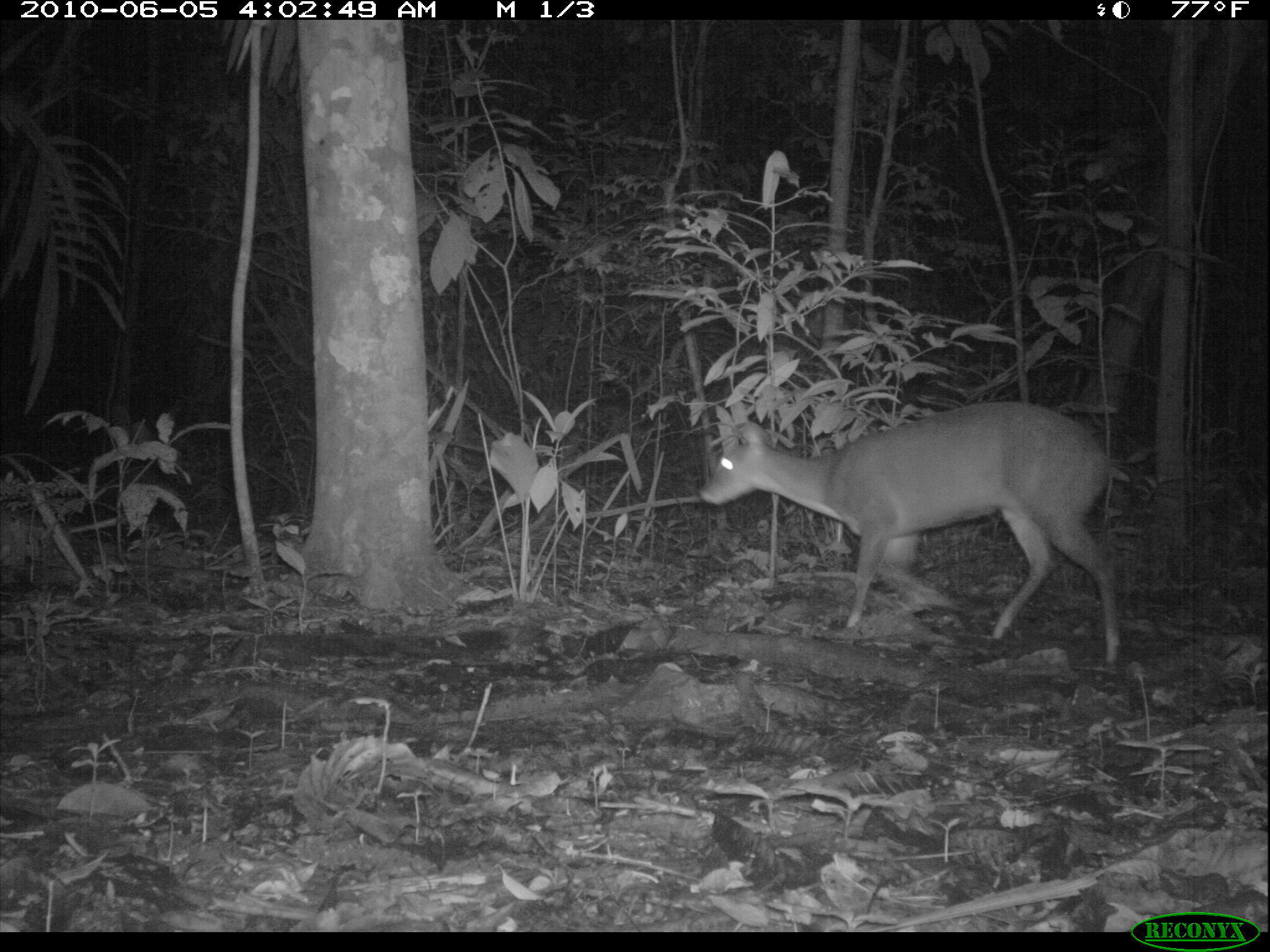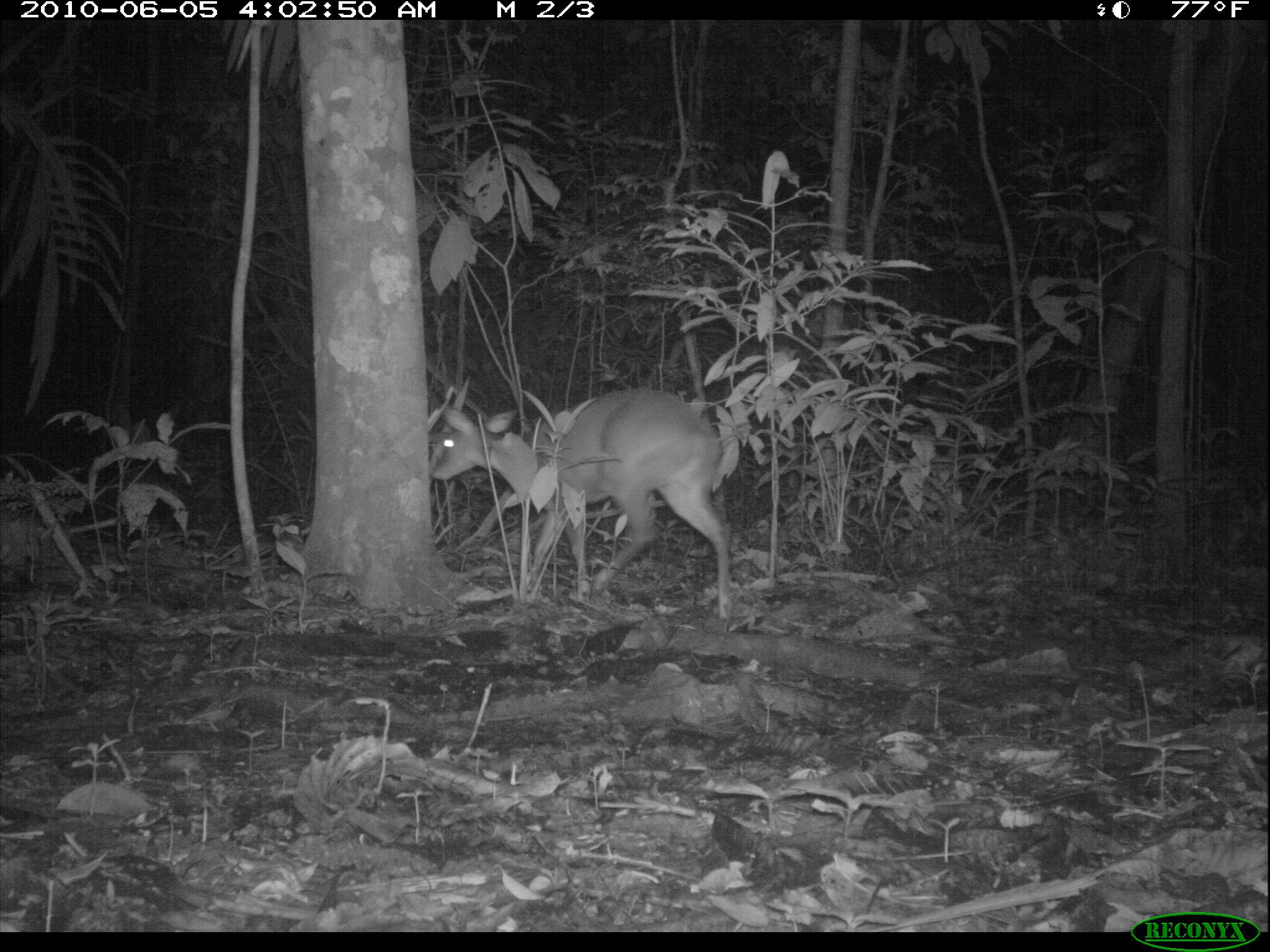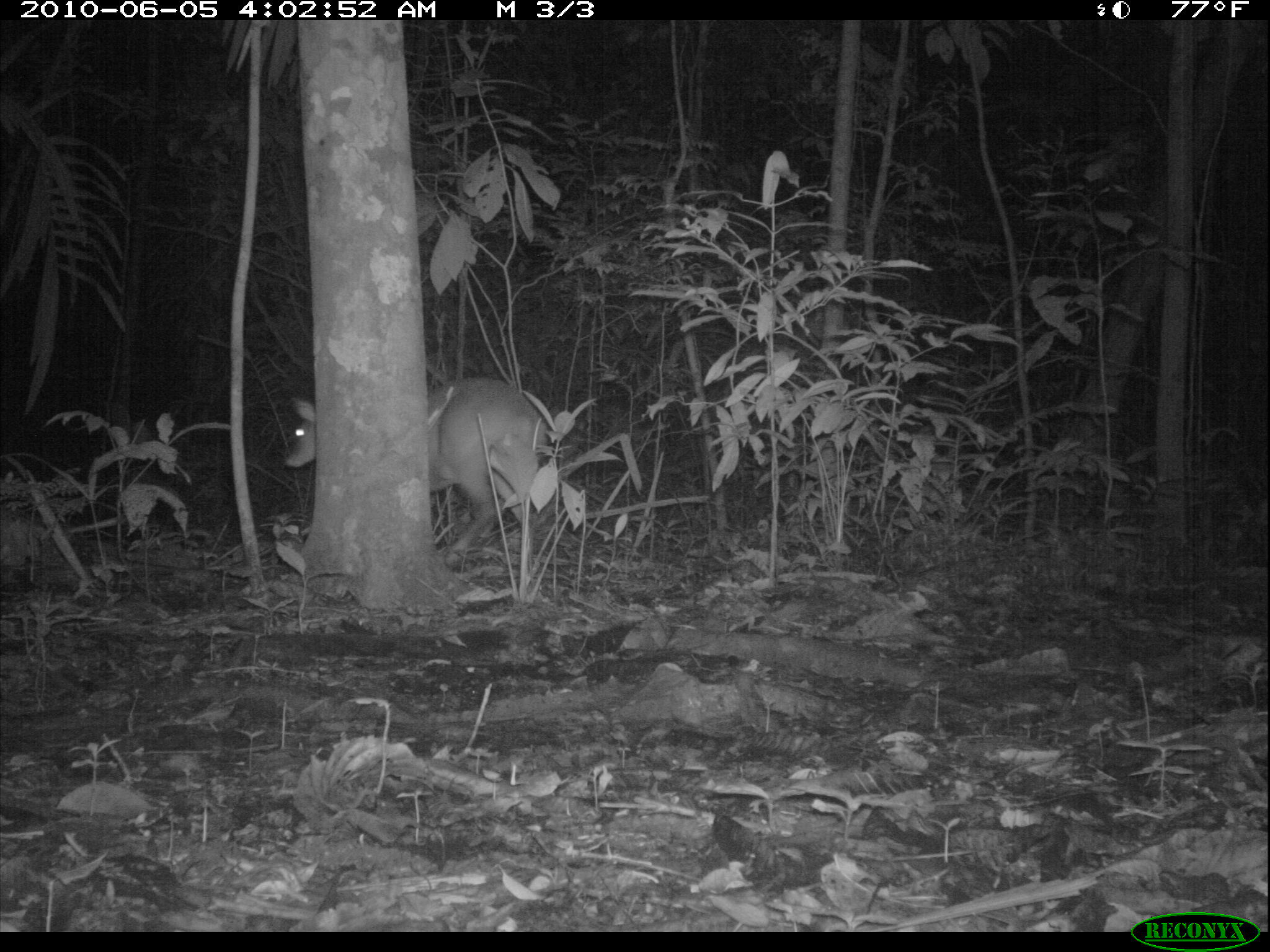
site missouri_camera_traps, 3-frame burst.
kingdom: Animalia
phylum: Chordata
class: Mammalia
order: Artiodactyla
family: Cervidae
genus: Odocoileus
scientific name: Odocoileus virginianus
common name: white-tailed deer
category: white tailed deer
White tailed deer (white-tailed deer) (Odocoileus virginianus). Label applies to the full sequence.